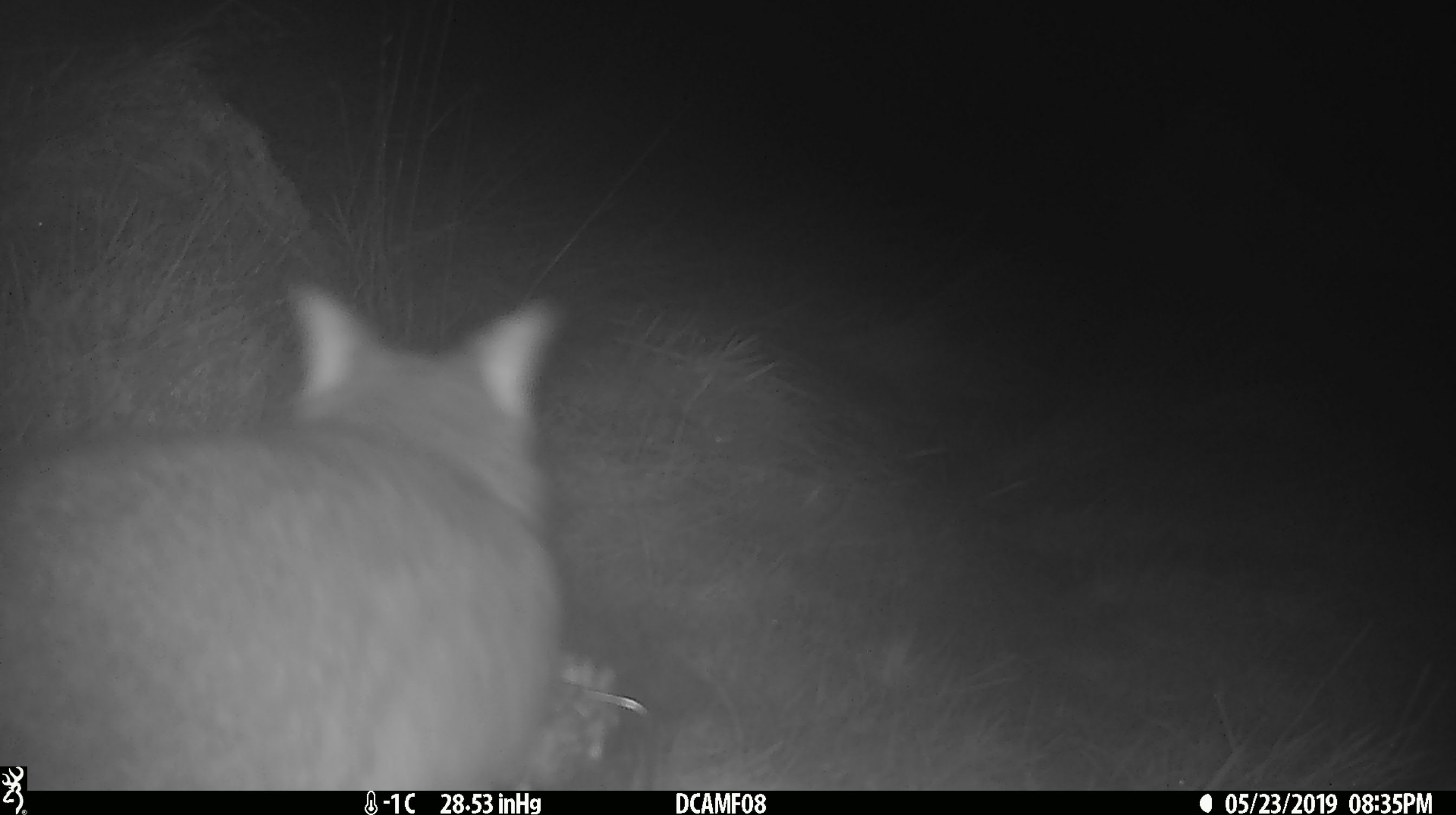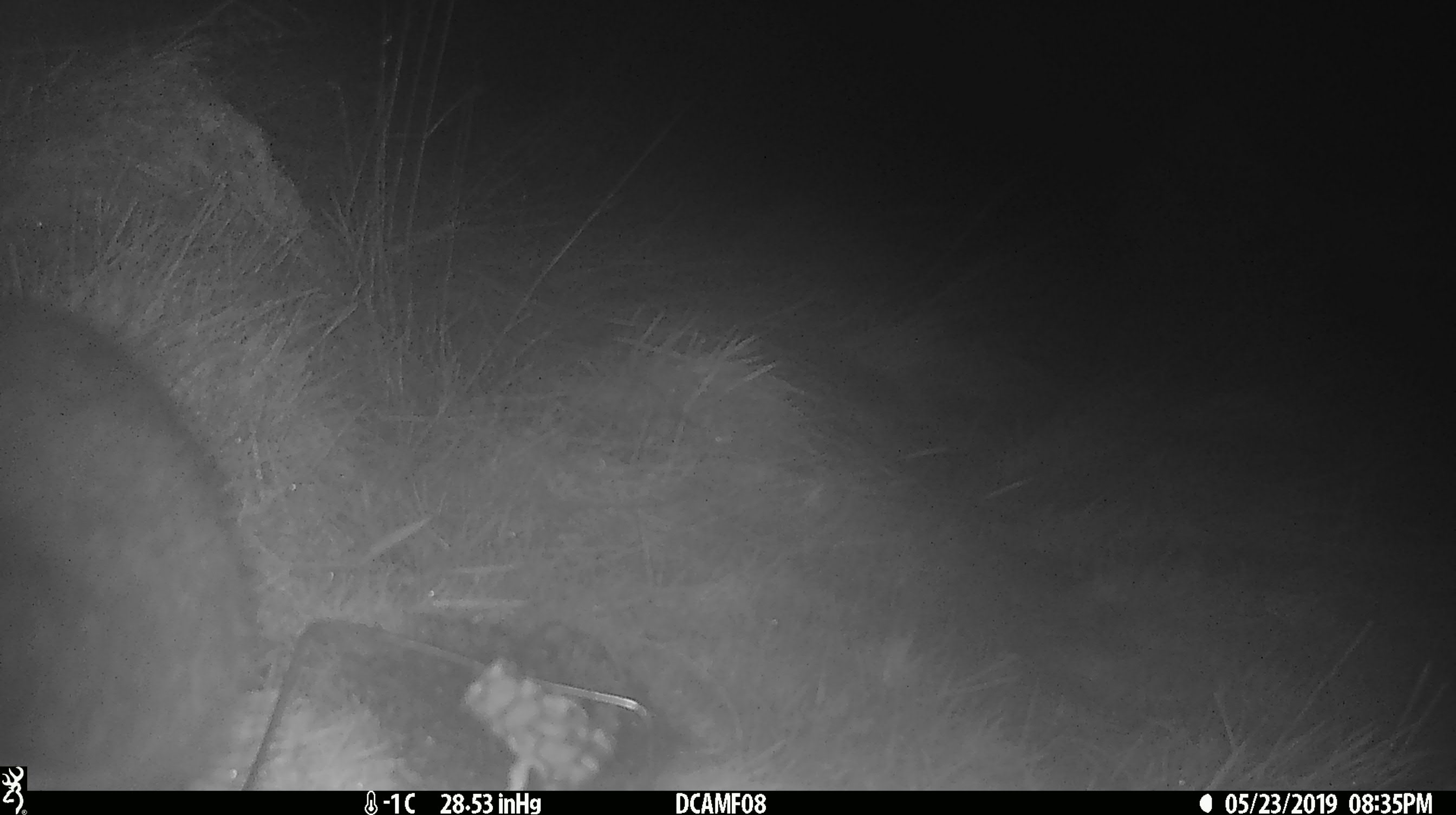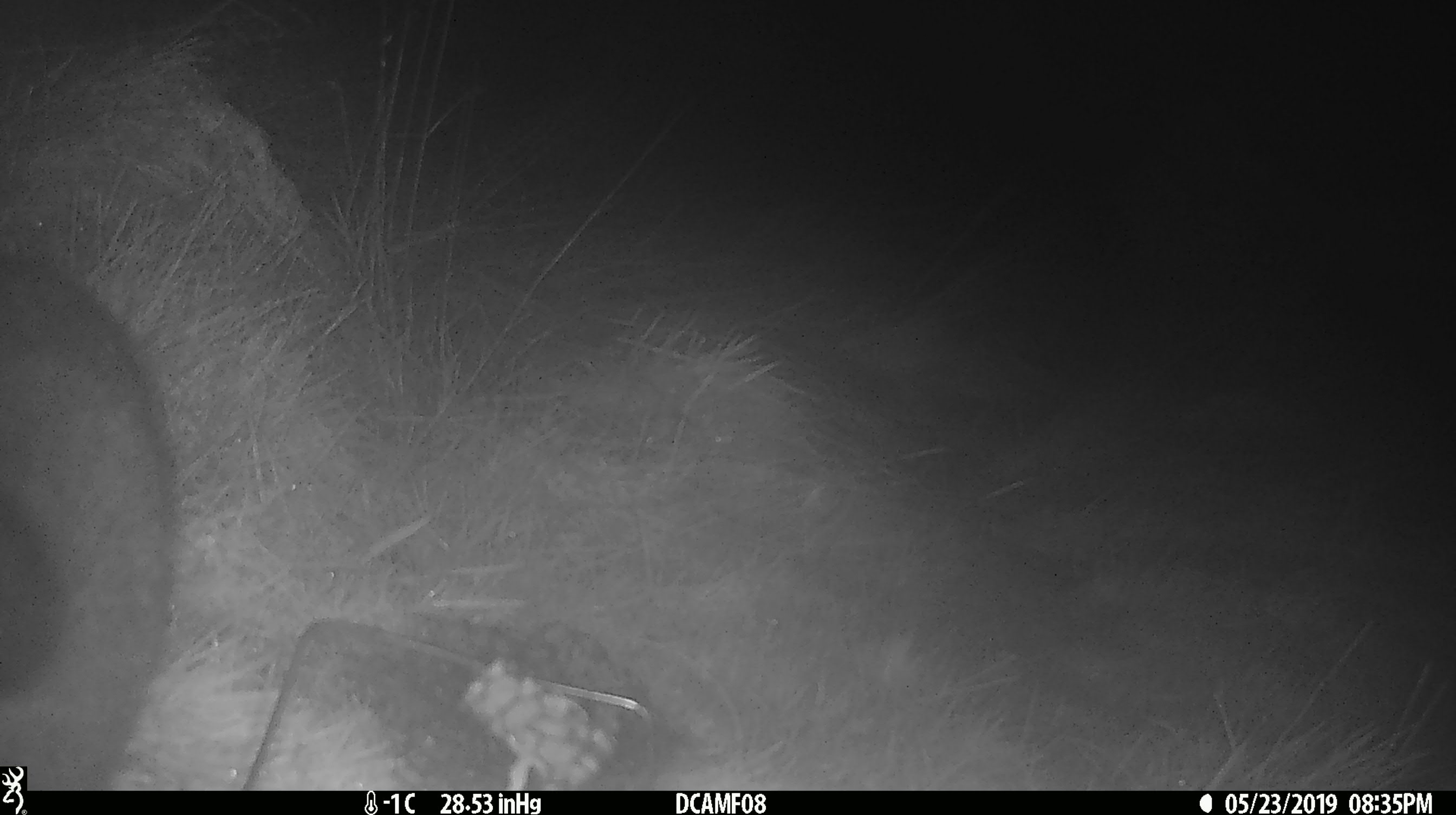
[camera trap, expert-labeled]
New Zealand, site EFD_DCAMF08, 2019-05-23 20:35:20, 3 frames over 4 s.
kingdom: Animalia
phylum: Chordata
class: Mammalia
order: Diprotodontia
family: Phalangeridae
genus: Trichosurus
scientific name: Trichosurus vulpecula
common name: common brushtail possum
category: possum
Possum (common brushtail possum) (Trichosurus vulpecula).